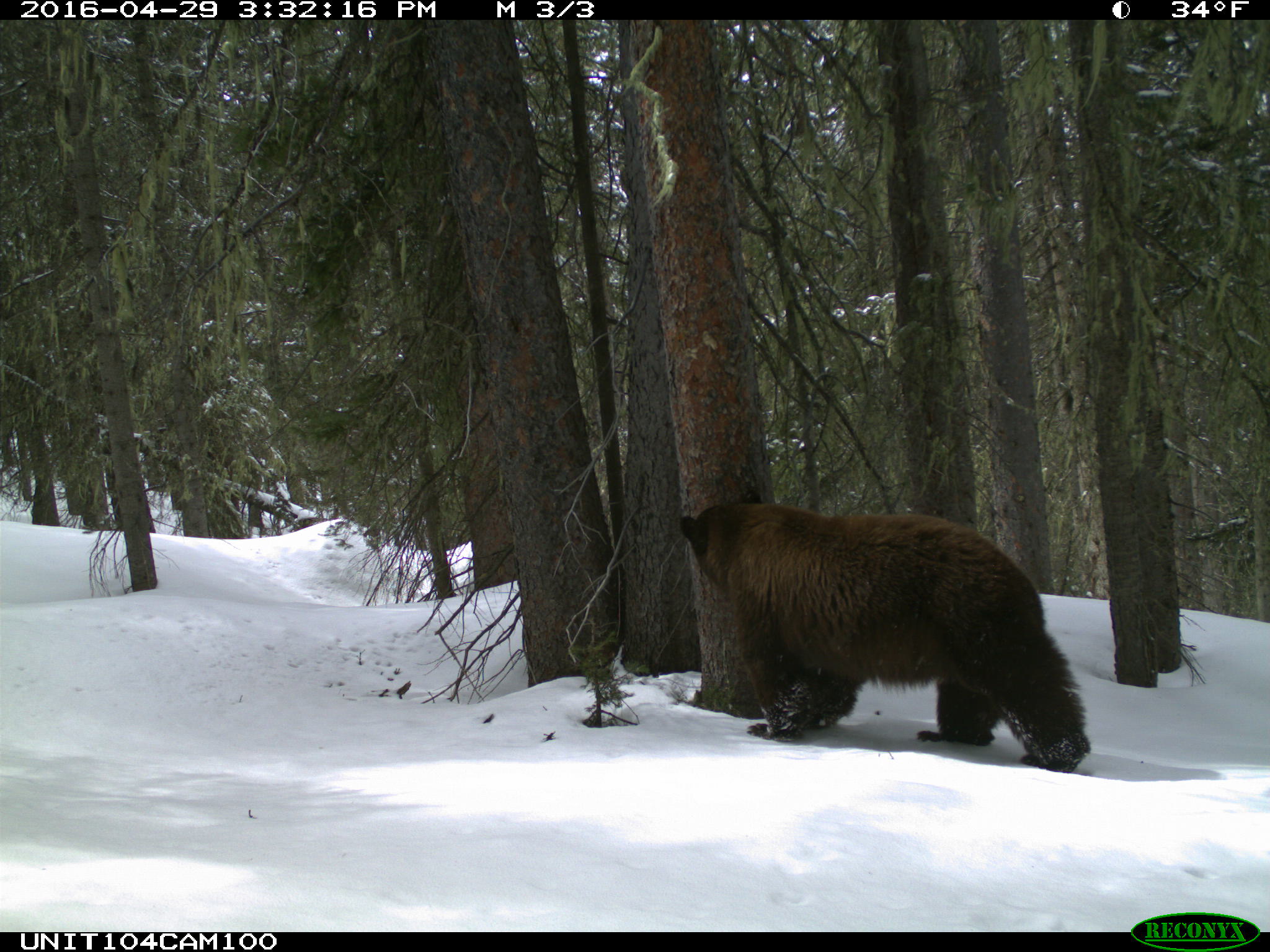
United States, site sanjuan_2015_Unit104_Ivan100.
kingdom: Animalia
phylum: Chordata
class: Mammalia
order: Carnivora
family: Ursidae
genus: Ursus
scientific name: Ursus americanus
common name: american black bear